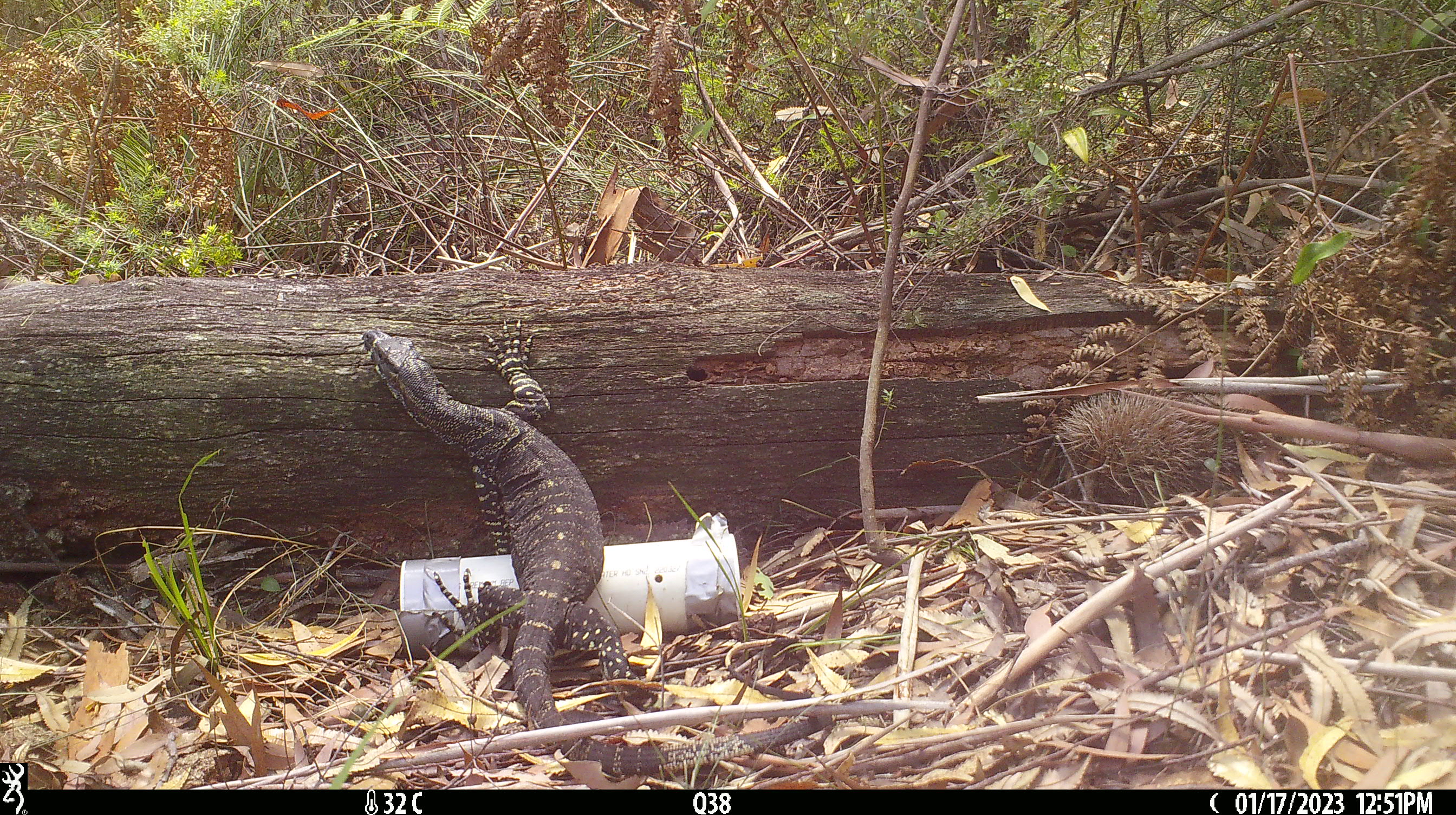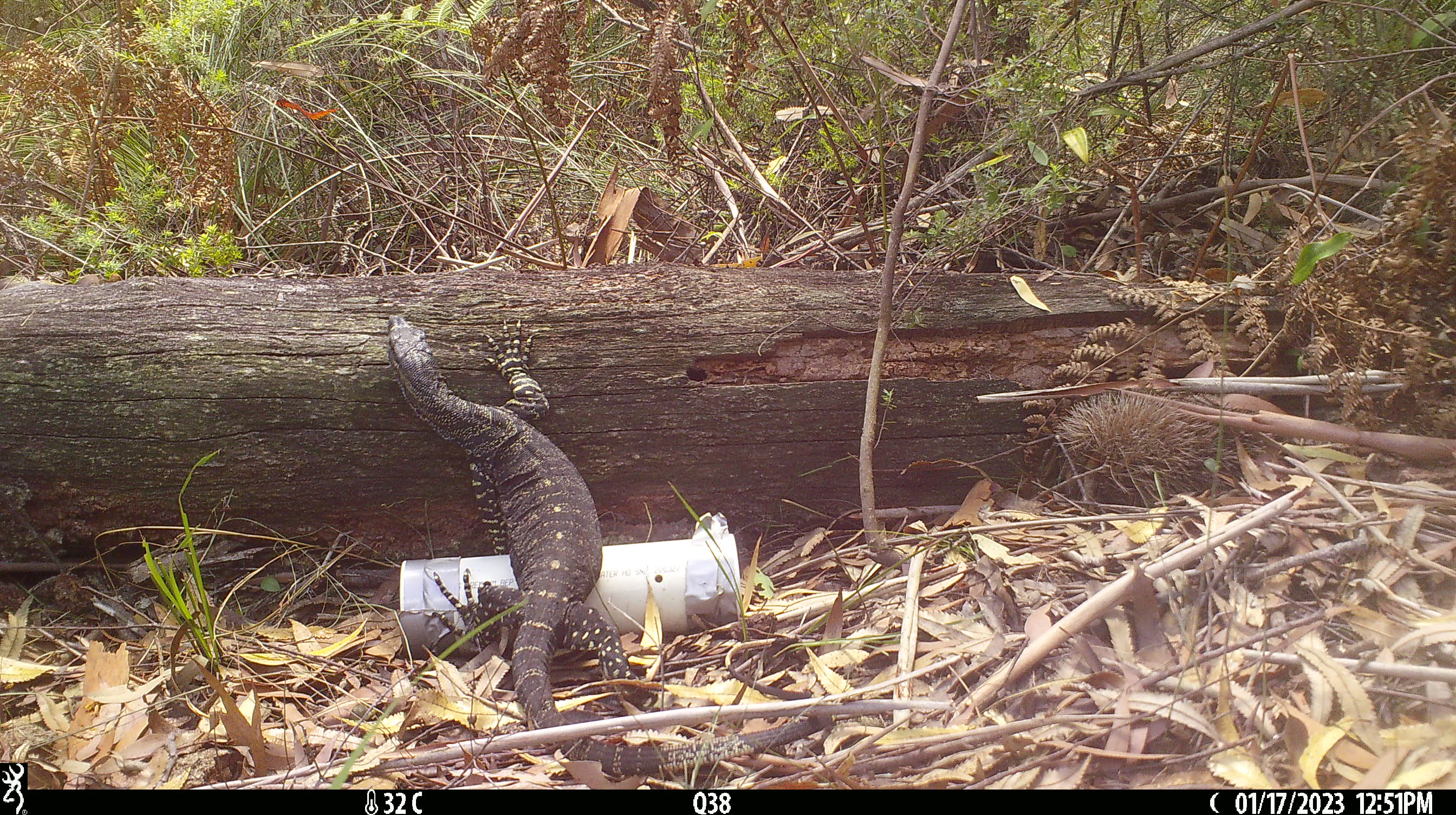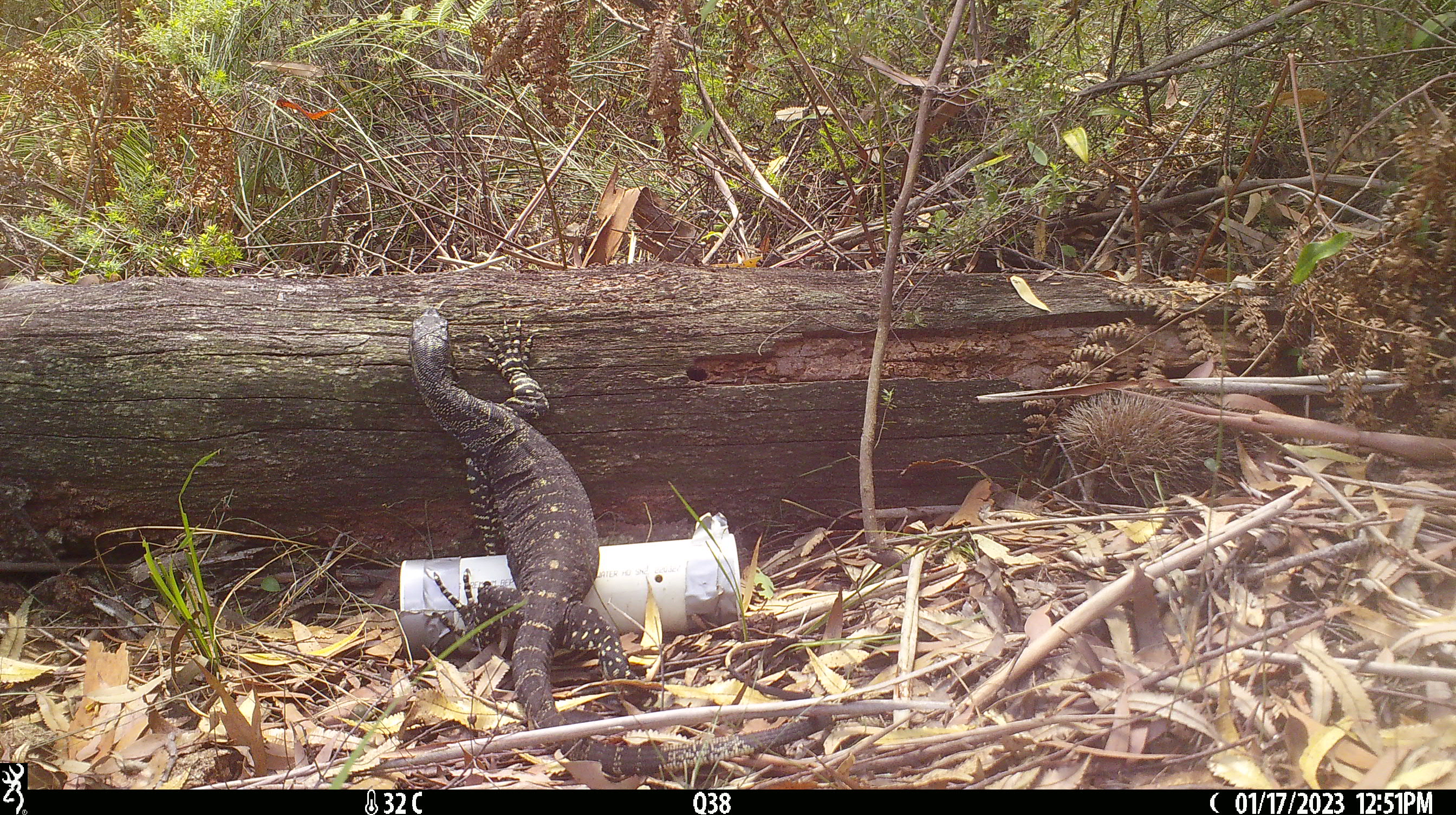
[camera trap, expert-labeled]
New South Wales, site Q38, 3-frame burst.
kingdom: Animalia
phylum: Chordata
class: Reptilia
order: Squamata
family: Varanidae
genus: Varanus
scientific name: Varanus varius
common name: lace monitor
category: goanna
Goanna (lace monitor) (Varanus varius).